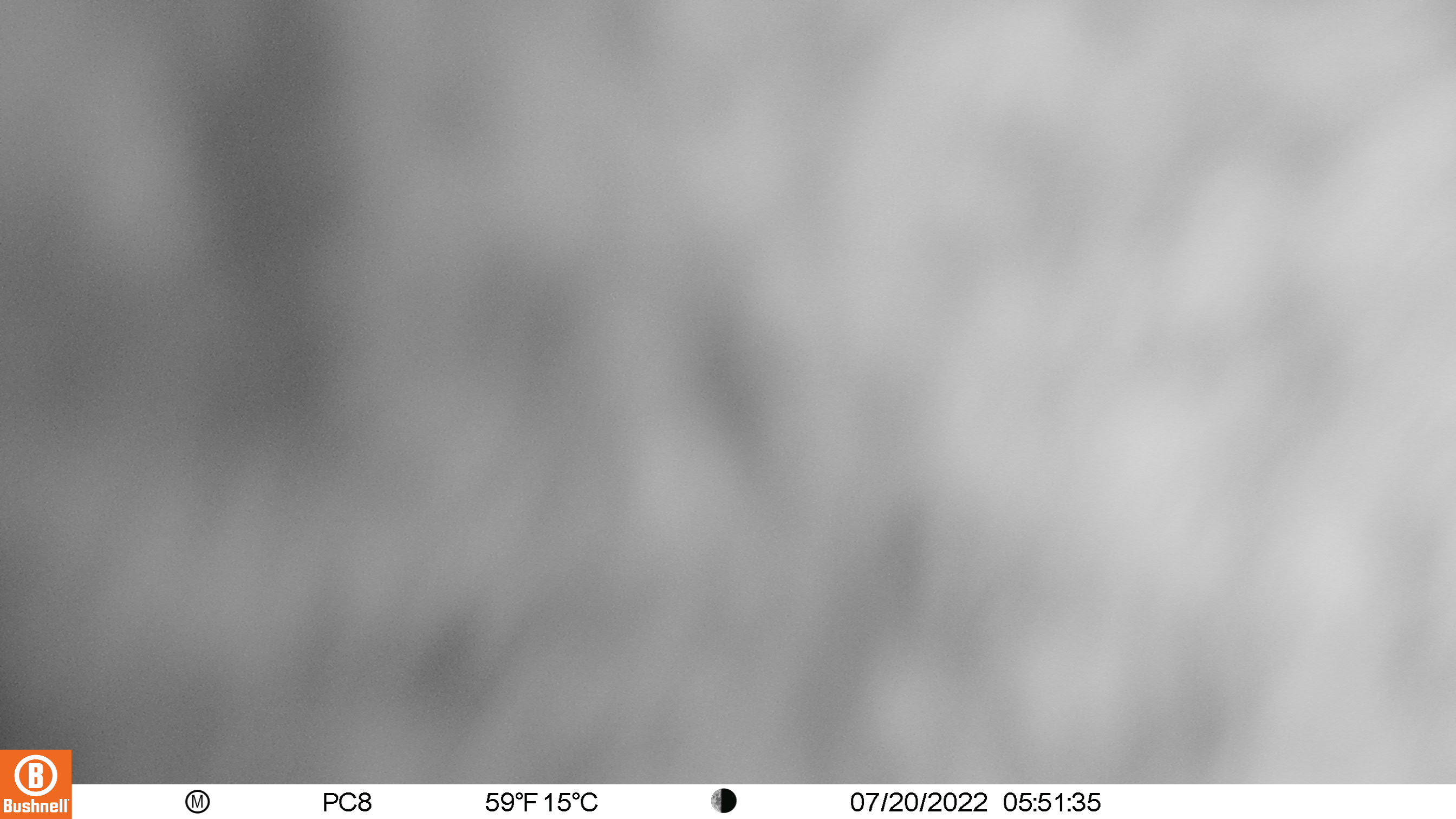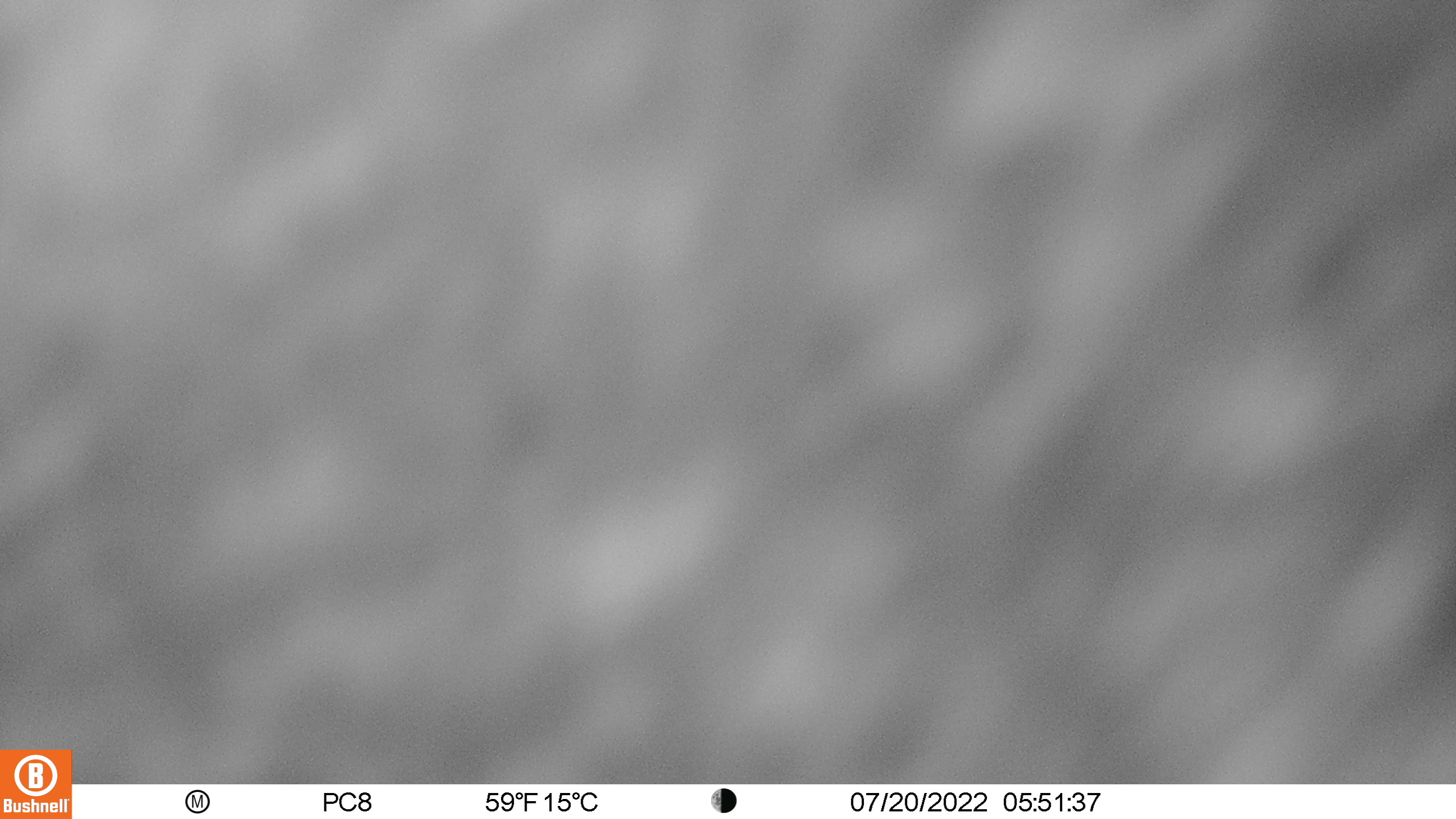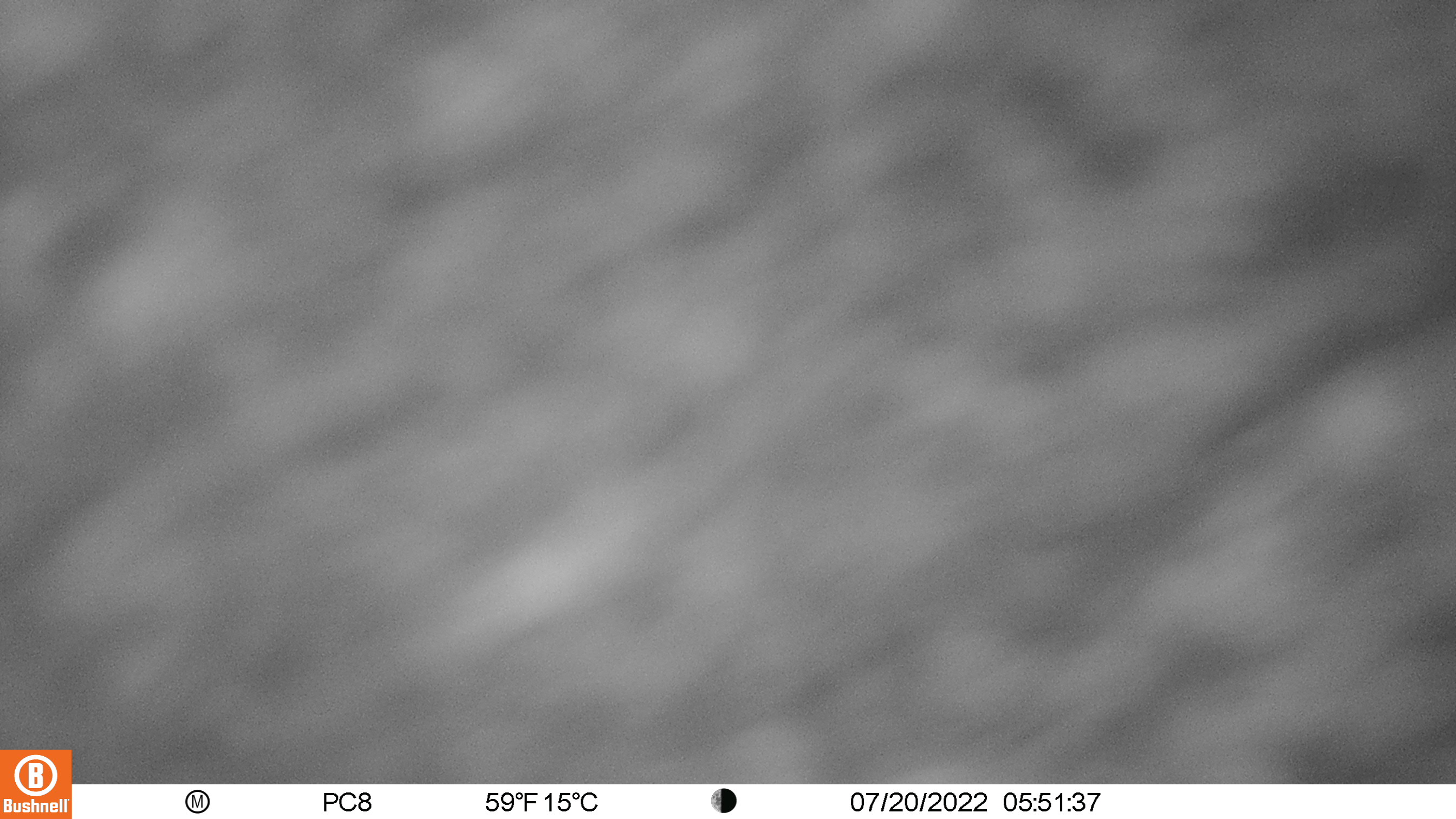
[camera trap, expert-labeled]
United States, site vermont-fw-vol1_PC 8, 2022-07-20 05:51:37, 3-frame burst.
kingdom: Animalia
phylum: Chordata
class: Mammalia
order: Artiodactyla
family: Cervidae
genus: Alces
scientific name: Alces alces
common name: moose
Moose (Alces alces).